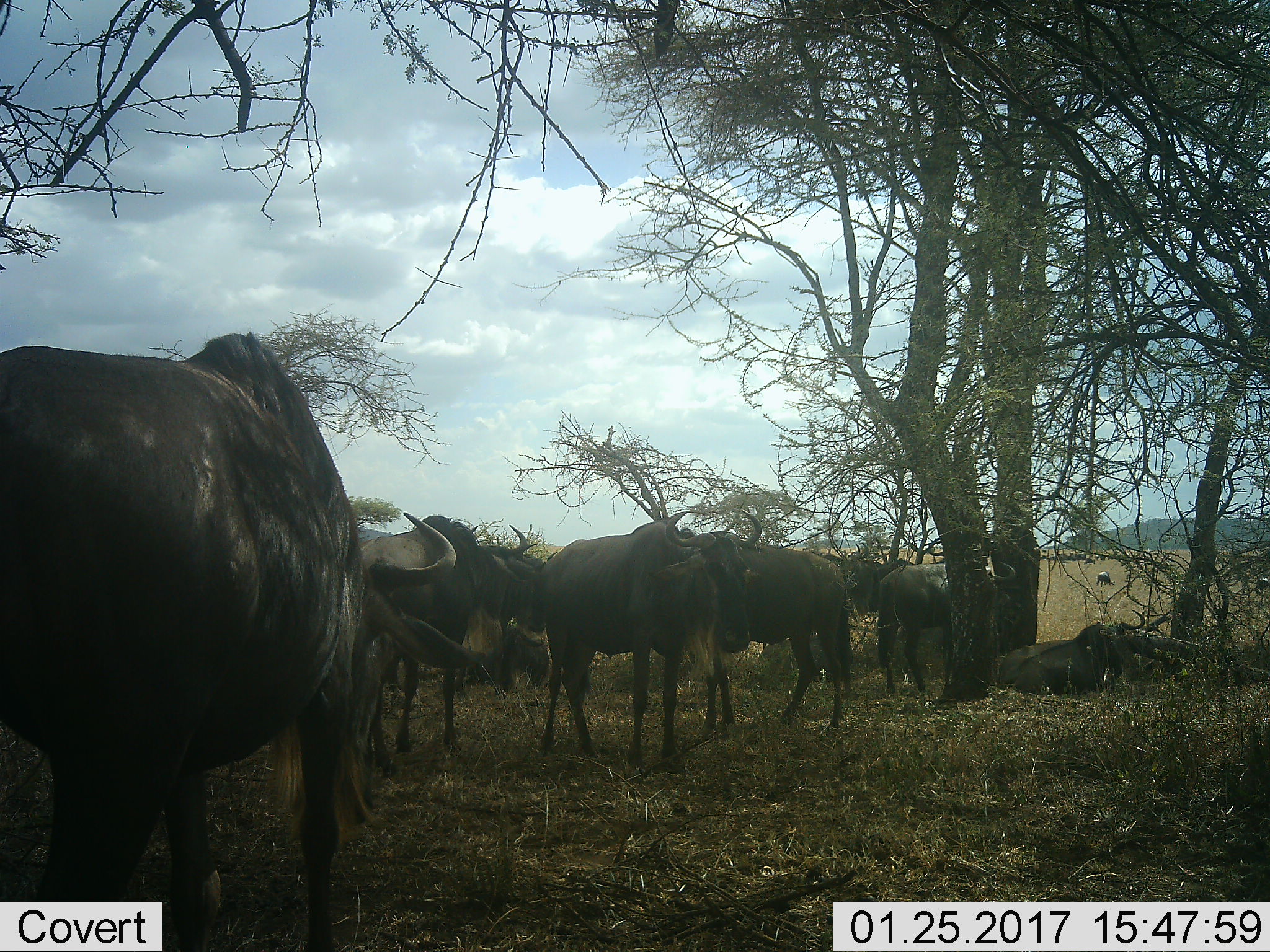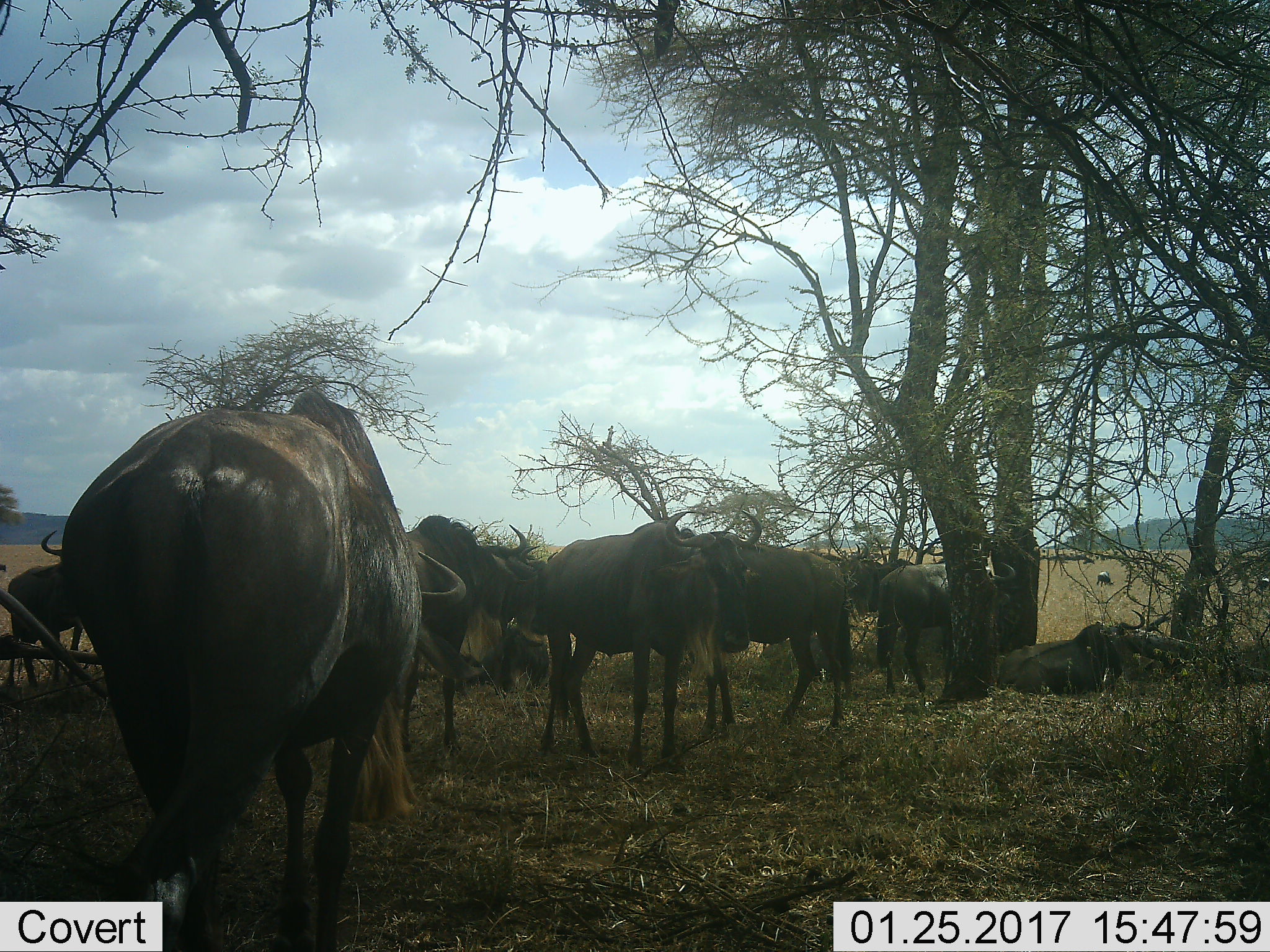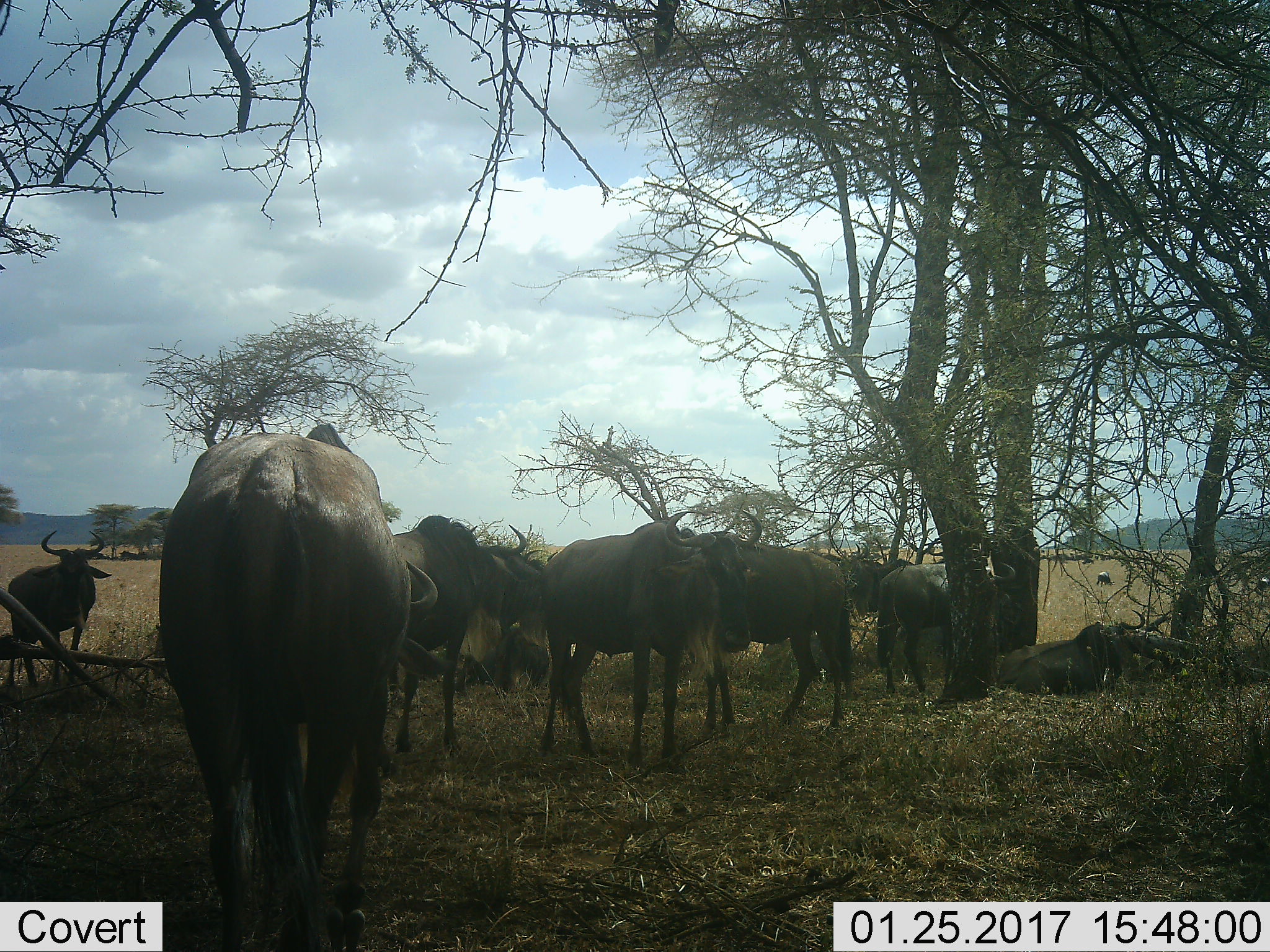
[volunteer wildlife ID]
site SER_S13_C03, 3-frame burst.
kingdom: Animalia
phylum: Chordata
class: Mammalia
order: Artiodactyla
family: Bovidae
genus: Connochaetes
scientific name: Connochaetes taurinus taurinus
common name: blue wildebeest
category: wildebeestblue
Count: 11-50.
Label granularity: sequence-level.